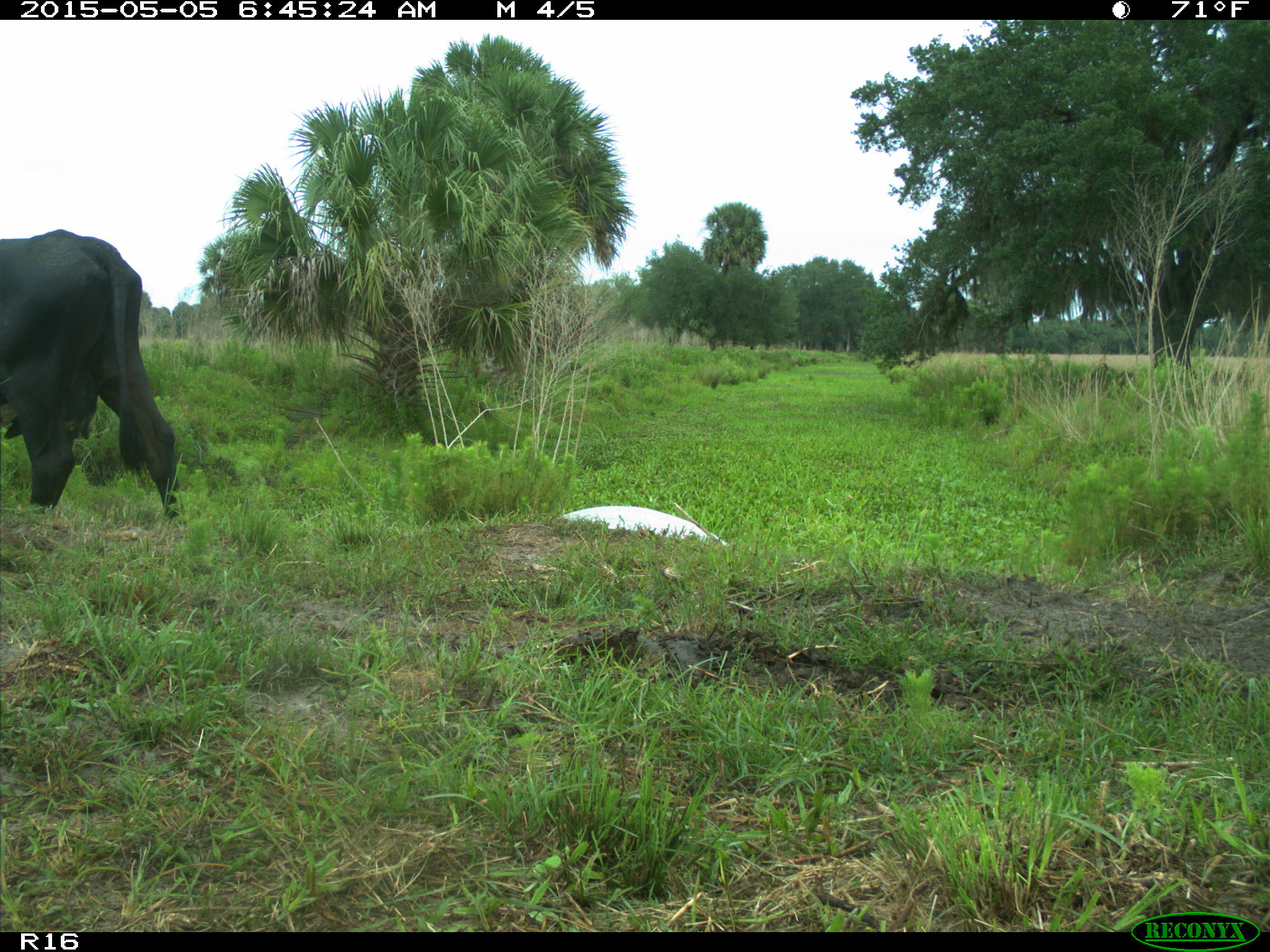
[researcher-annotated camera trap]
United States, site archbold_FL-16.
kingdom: Animalia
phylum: Chordata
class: Mammalia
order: Artiodactyla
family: Bovidae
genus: Bos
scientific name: Bos taurus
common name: domestic cow